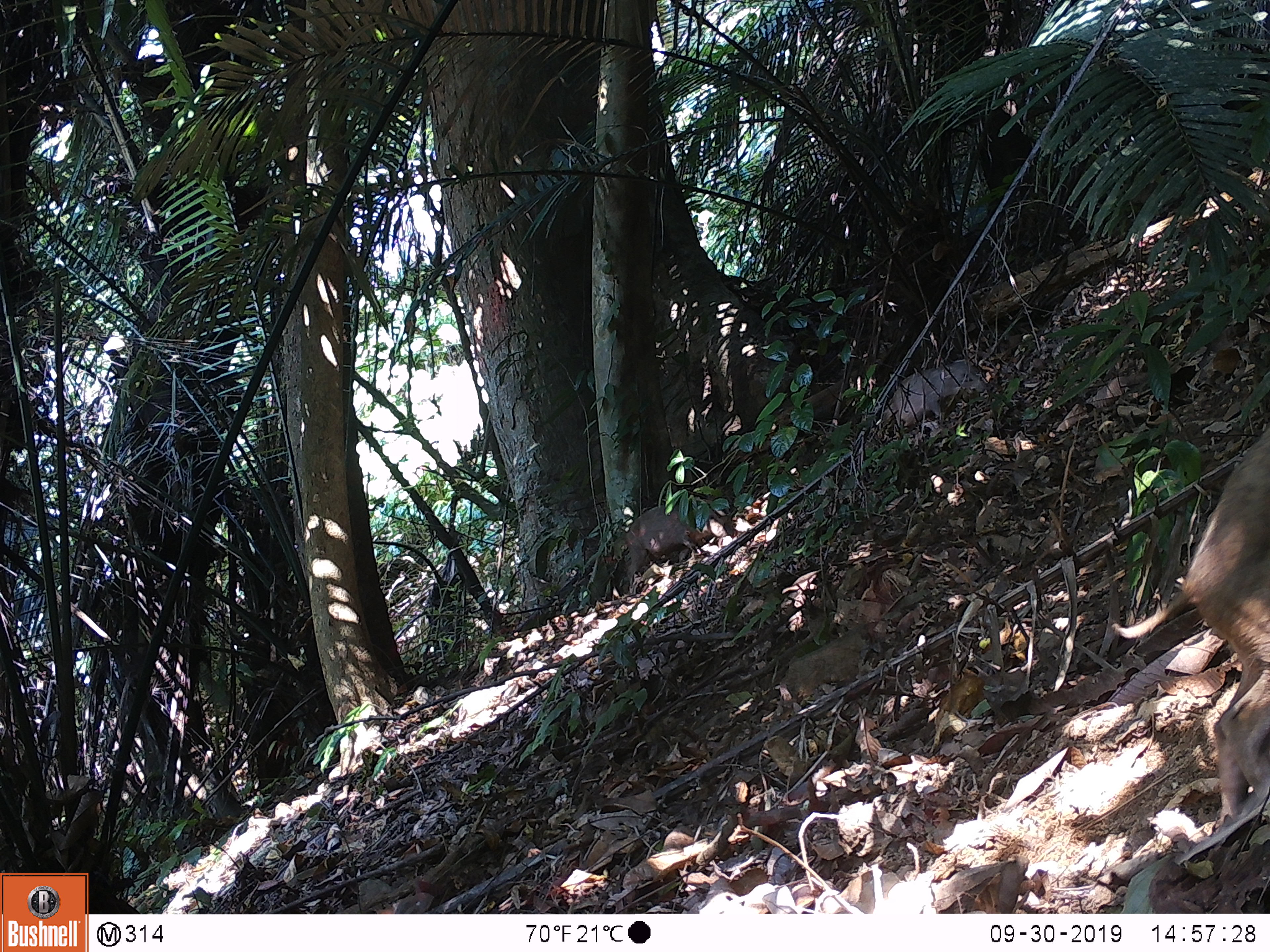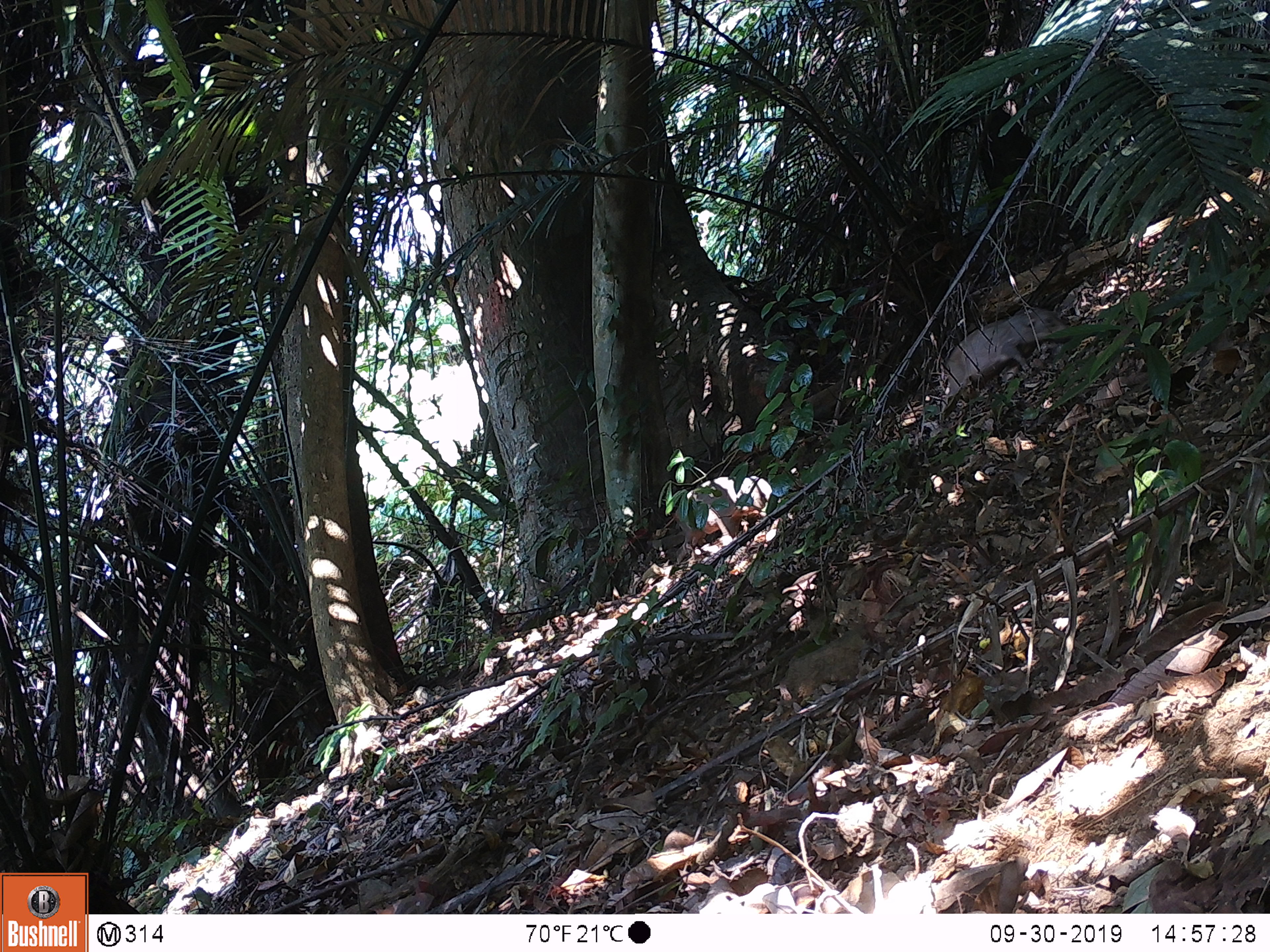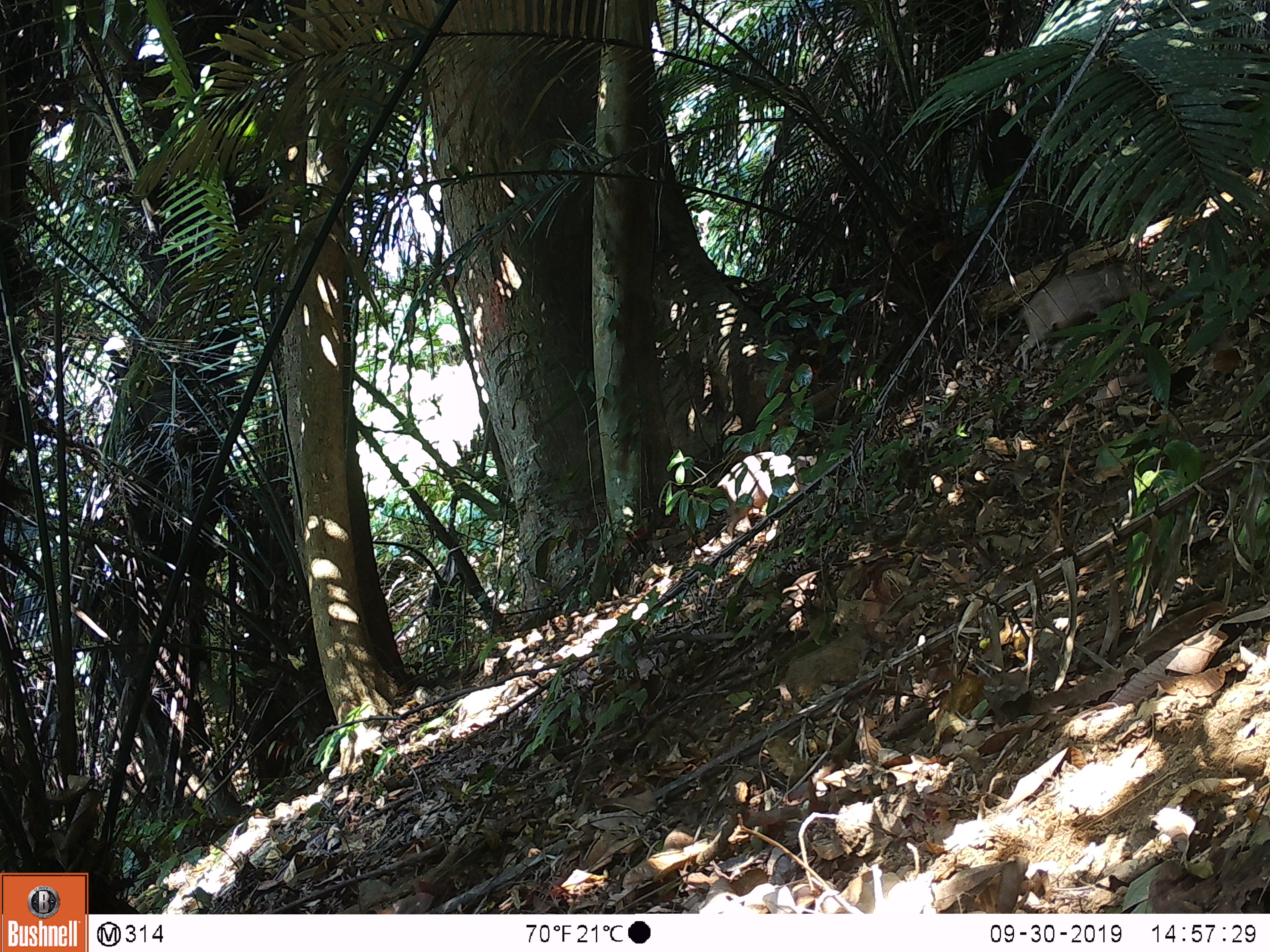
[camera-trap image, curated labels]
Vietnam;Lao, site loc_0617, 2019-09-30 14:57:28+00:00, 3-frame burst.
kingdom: Animalia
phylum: Chordata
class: Mammalia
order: Artiodactyla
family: Suidae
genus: Sus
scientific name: Sus scrofa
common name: eurasian wild pig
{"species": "eurasian wild pig (Sus scrofa)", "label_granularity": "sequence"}